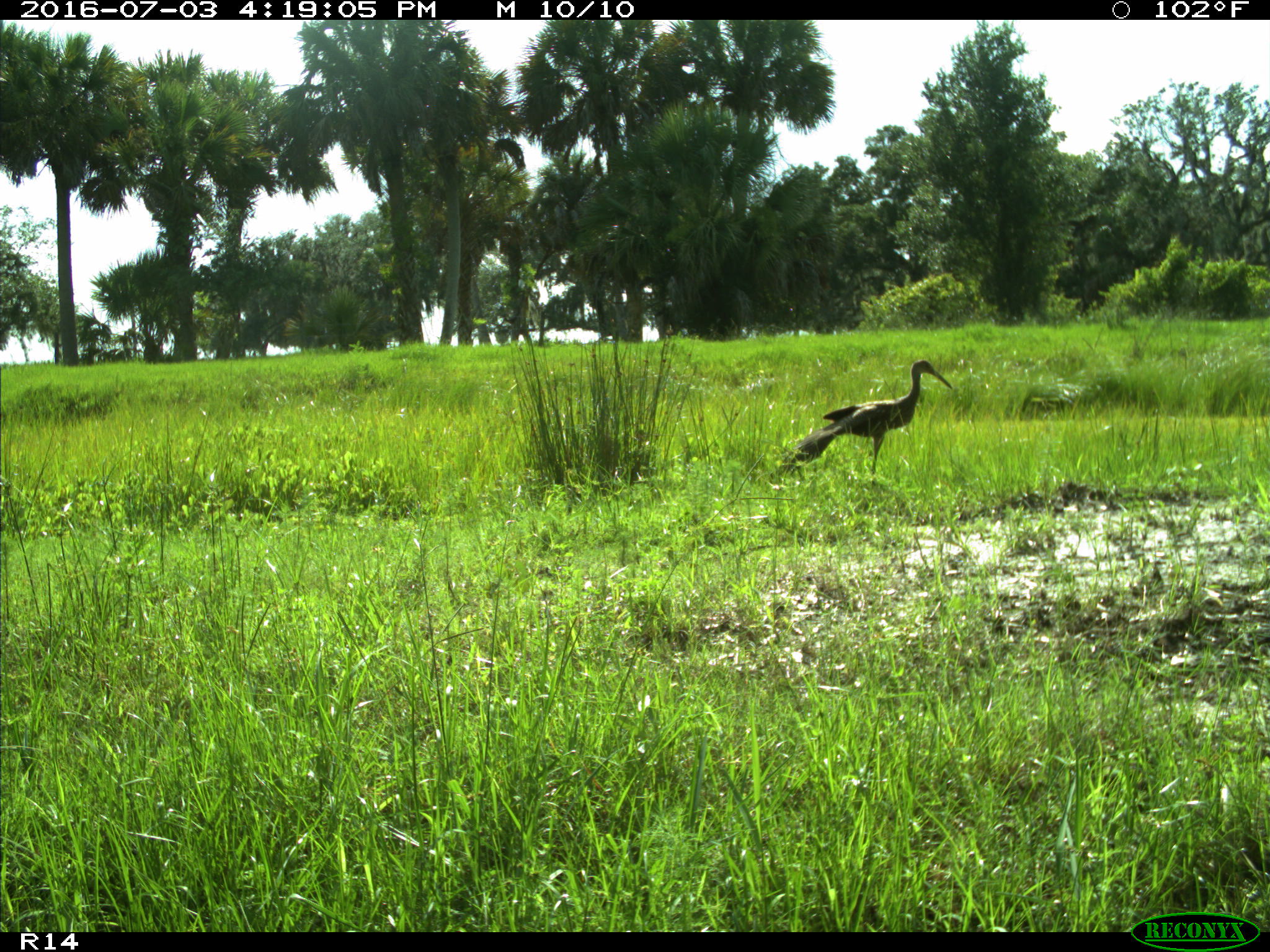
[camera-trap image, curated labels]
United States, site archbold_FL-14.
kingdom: Animalia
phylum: Chordata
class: Aves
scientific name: Aves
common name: birds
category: unidentified bird